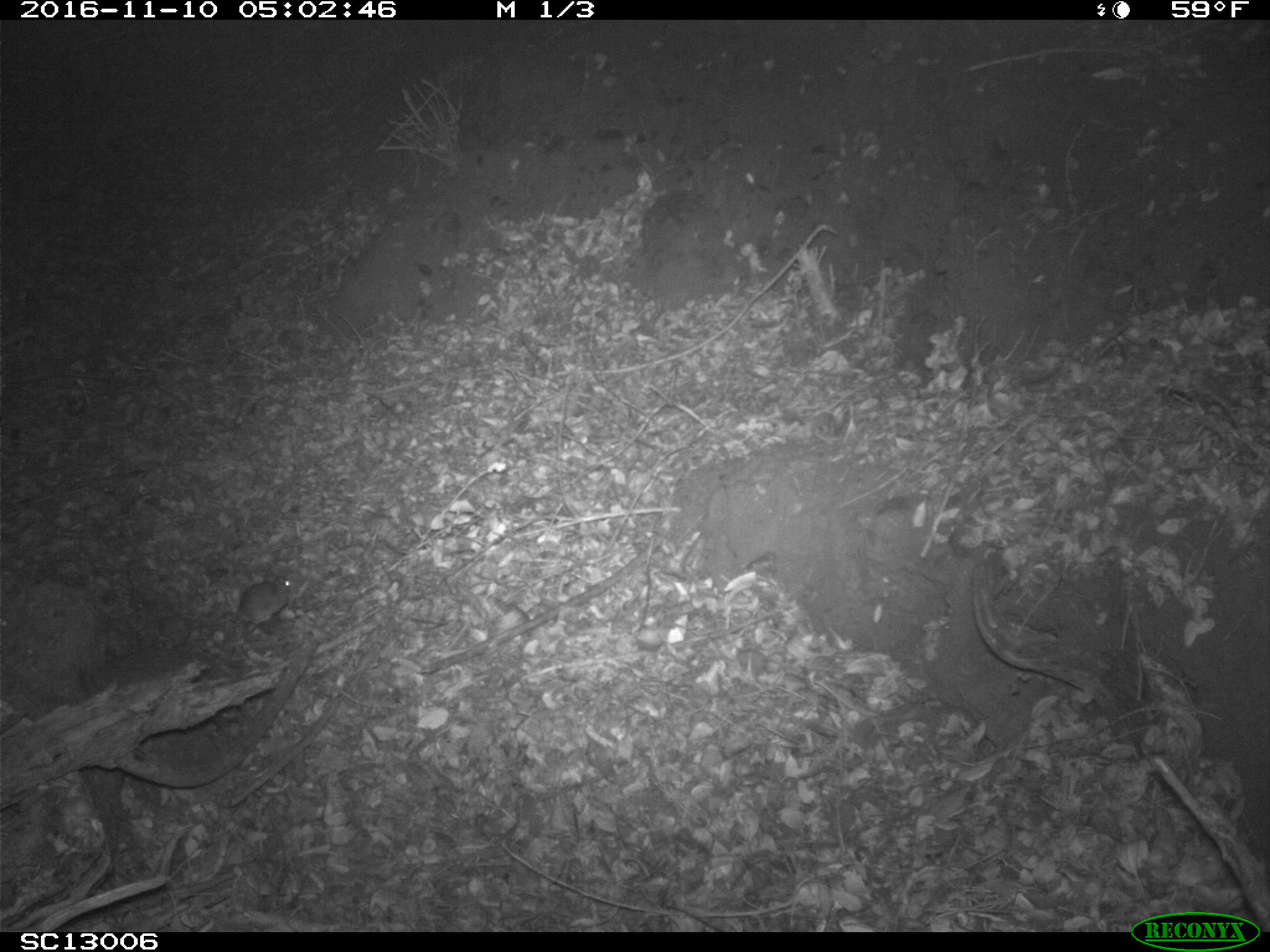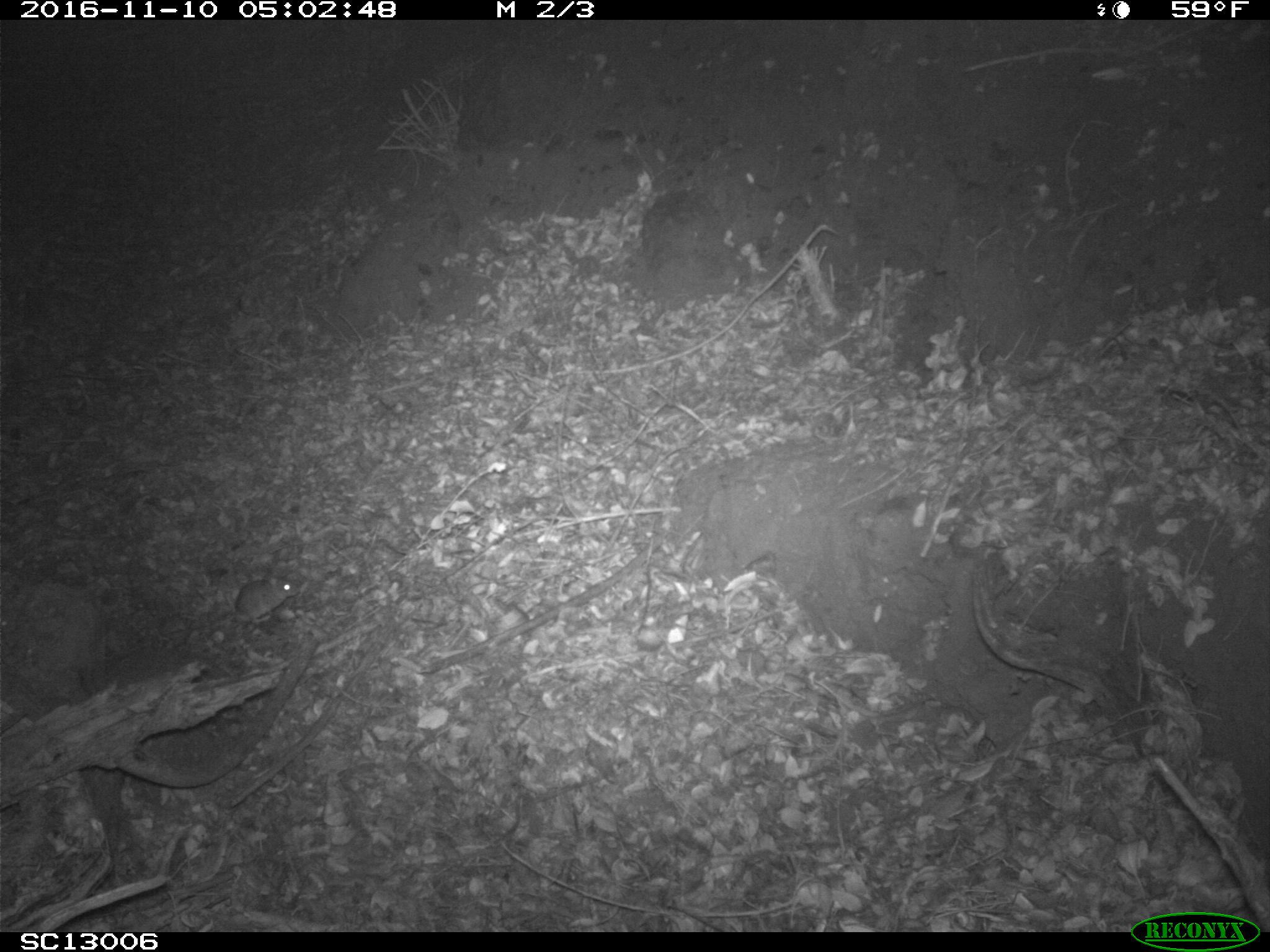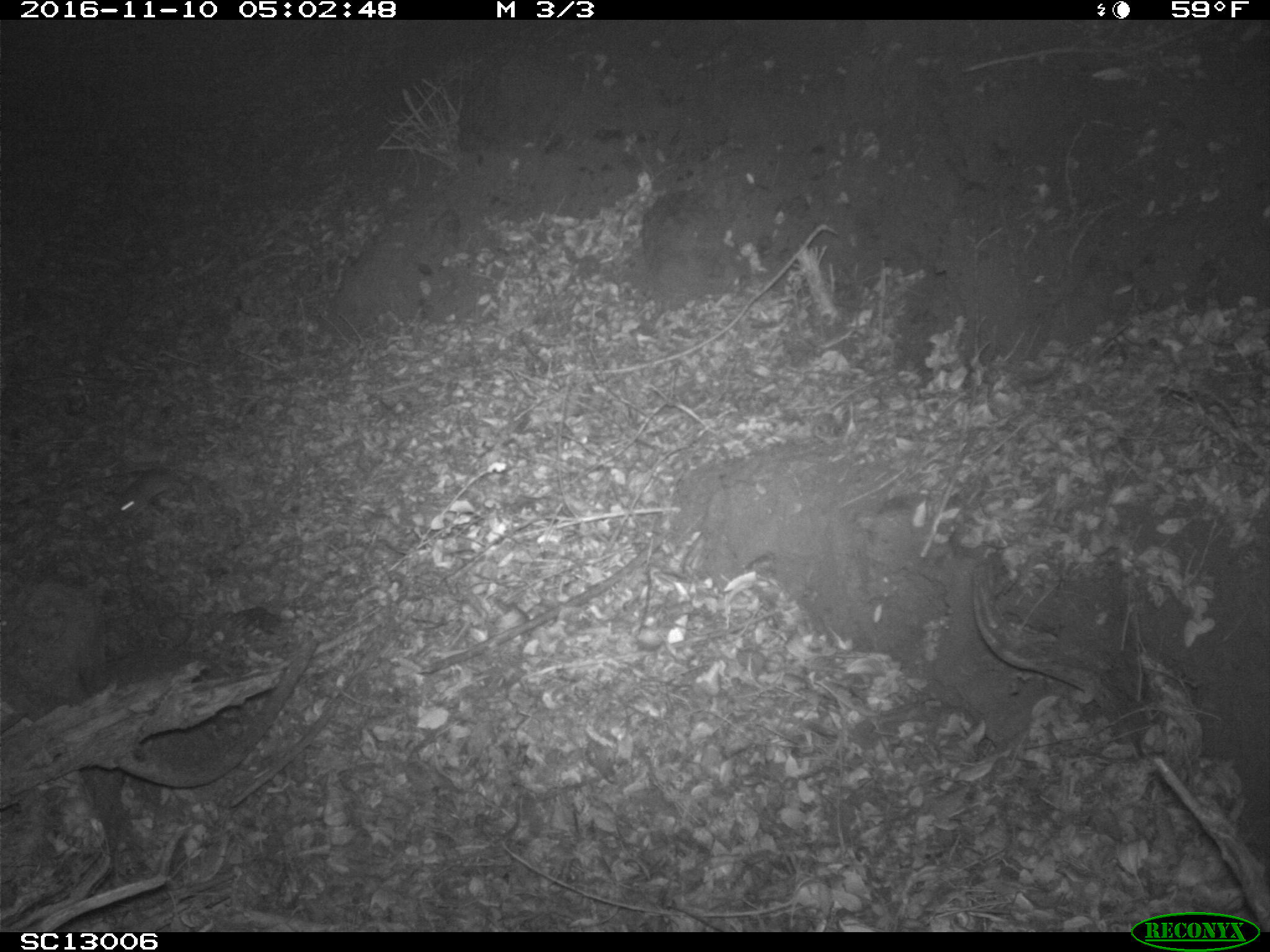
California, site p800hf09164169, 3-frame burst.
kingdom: Animalia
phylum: Chordata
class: Mammalia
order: Rodentia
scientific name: Rodentia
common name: rodent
Rodent (Rodentia).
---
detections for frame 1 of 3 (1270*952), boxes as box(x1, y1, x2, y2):
rodent: box(225, 571, 291, 623)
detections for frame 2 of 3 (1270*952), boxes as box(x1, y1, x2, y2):
rodent: box(169, 570, 297, 637)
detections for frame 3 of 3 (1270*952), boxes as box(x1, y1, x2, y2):
rodent: box(118, 468, 175, 517)